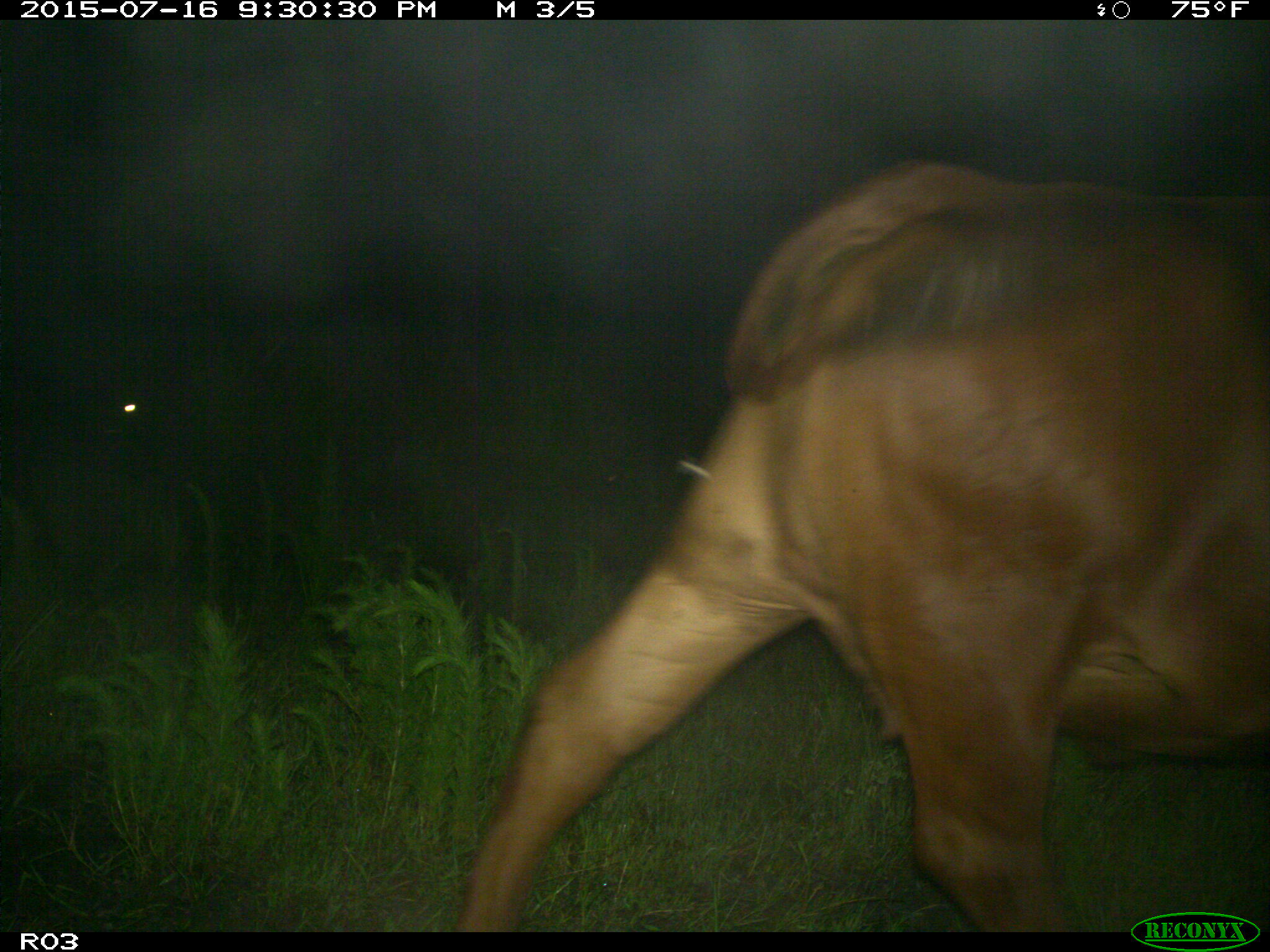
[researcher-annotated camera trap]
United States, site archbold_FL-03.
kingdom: Animalia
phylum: Chordata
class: Mammalia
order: Artiodactyla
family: Bovidae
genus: Bos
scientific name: Bos taurus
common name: domestic cow